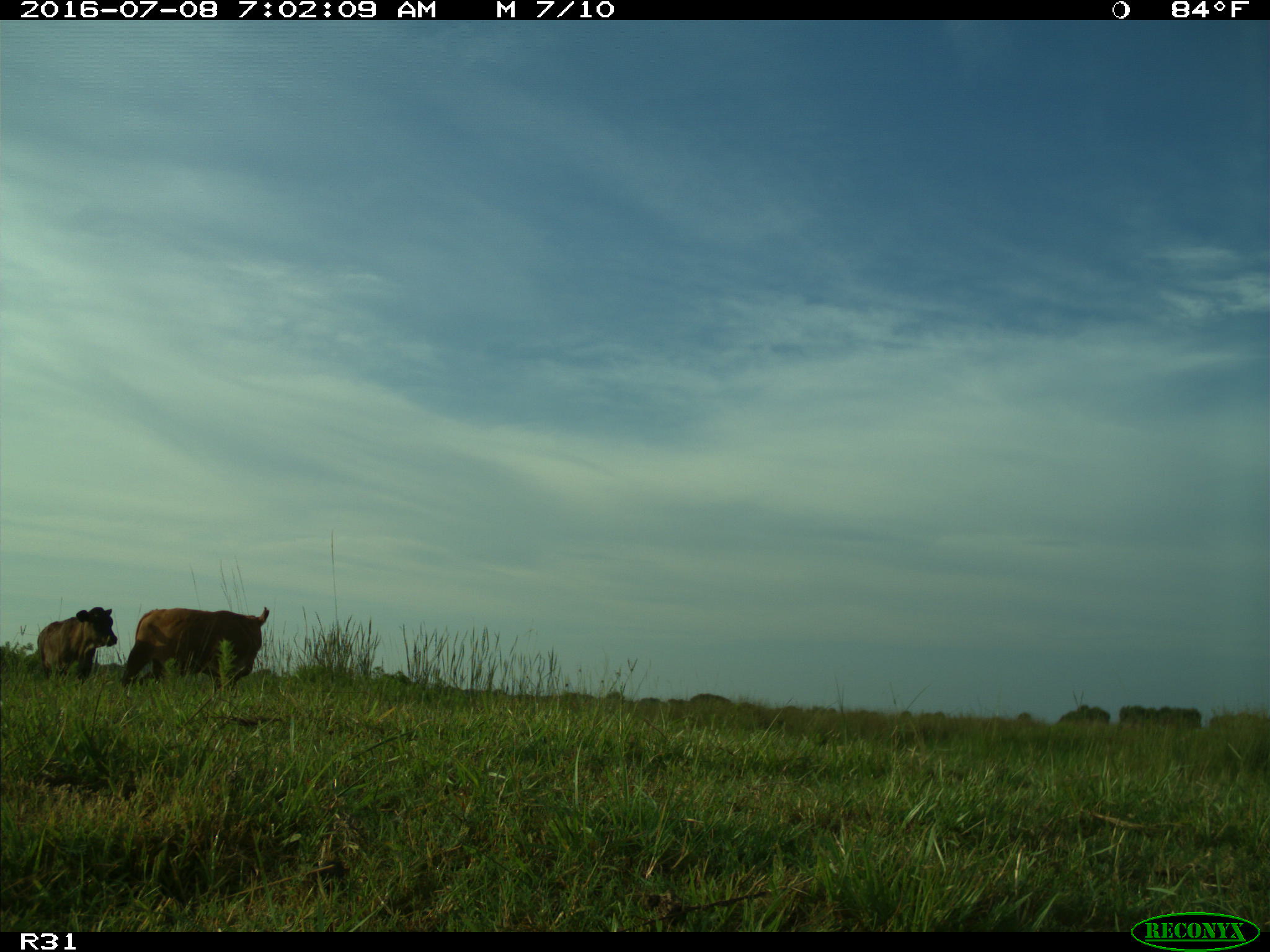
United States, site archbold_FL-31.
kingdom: Animalia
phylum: Chordata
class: Mammalia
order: Artiodactyla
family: Bovidae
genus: Bos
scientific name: Bos taurus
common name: domestic cow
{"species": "Bos taurus (domestic cow)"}